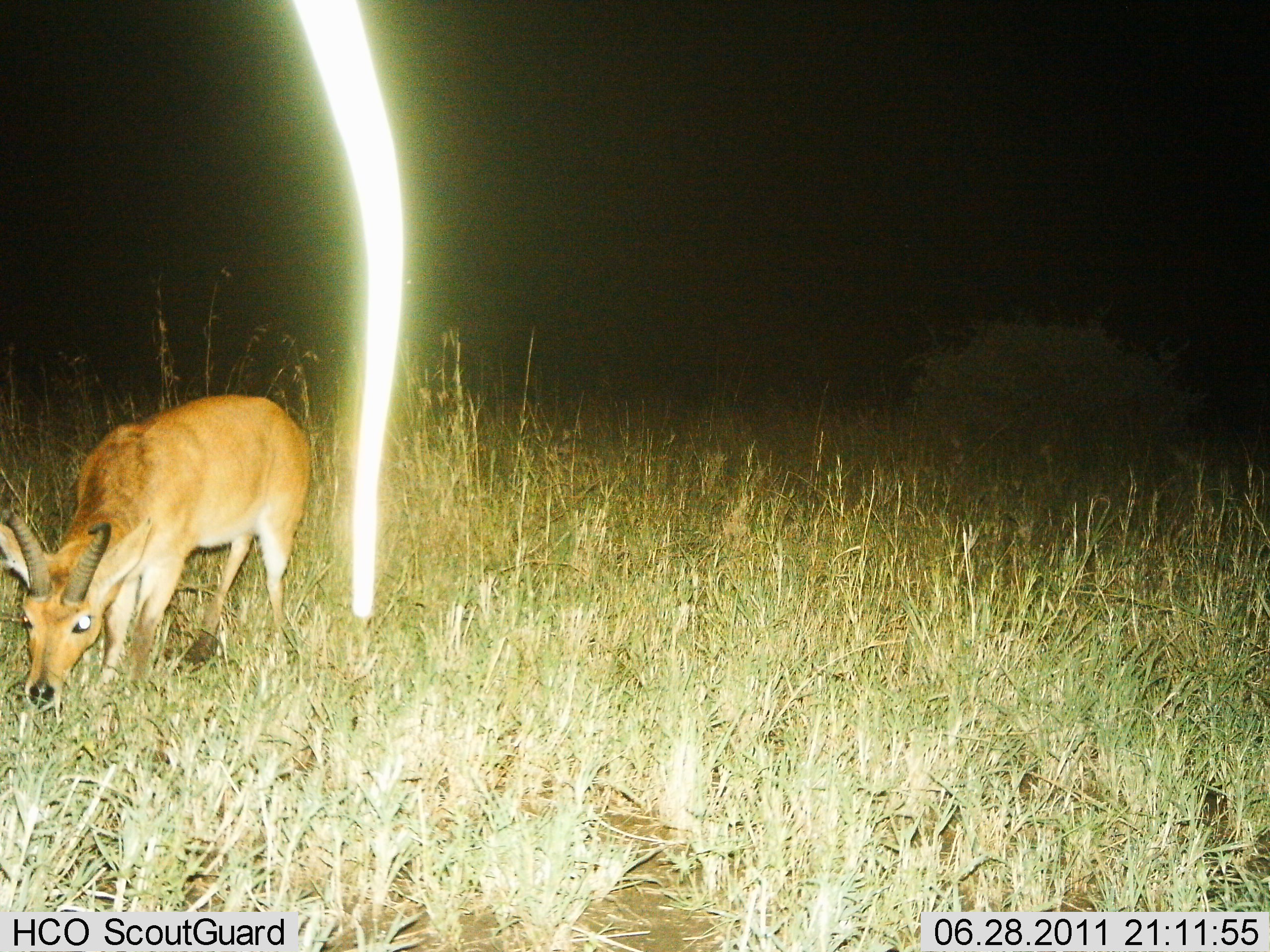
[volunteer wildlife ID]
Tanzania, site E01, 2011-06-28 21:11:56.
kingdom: Animalia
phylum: Chordata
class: Mammalia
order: Artiodactyla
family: Bovidae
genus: Redunca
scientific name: Redunca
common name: reedbuck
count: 1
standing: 11%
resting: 0%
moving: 0%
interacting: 0%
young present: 0%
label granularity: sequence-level